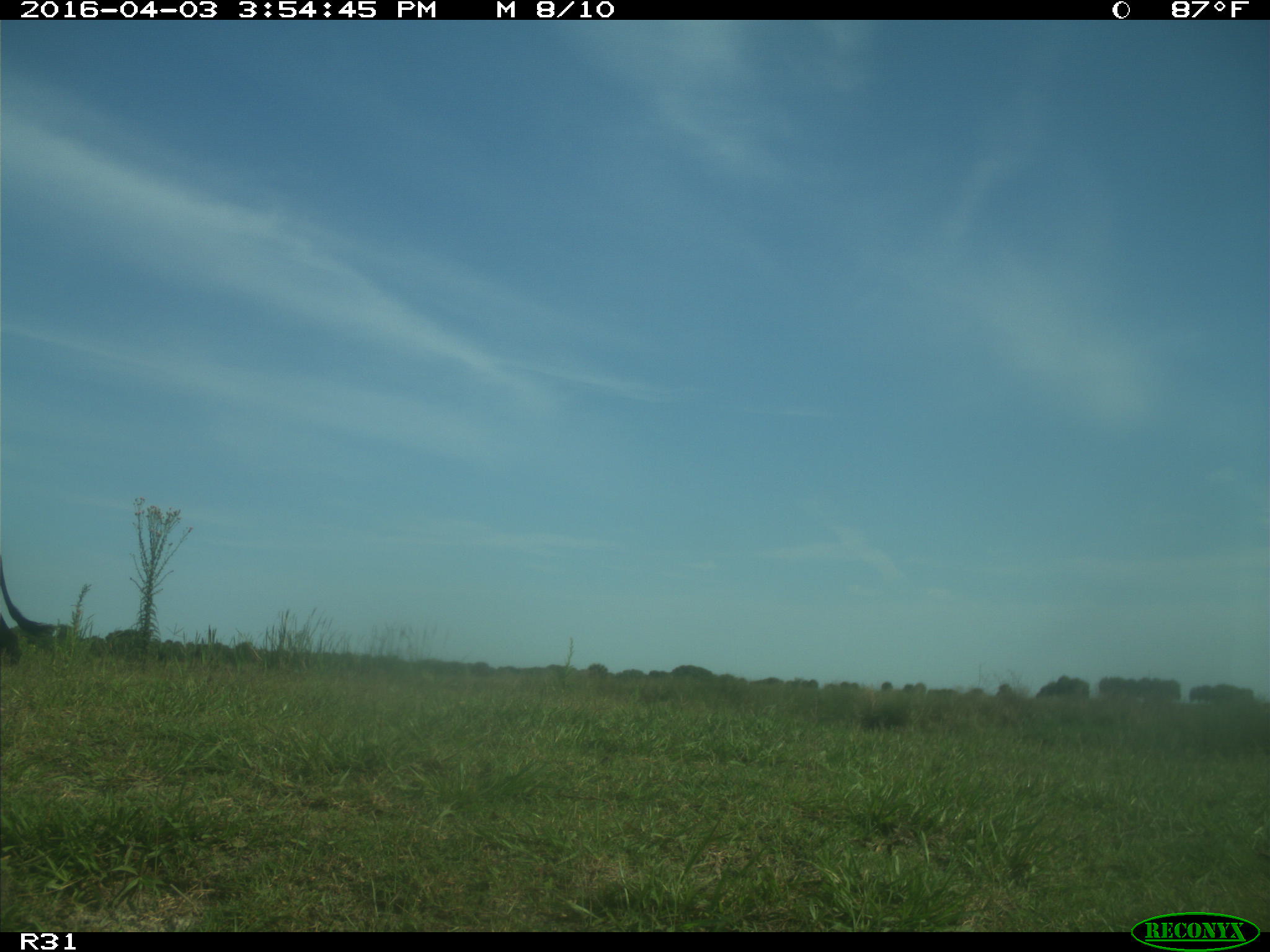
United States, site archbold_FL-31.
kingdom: Animalia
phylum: Chordata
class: Mammalia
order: Artiodactyla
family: Bovidae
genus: Bos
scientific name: Bos taurus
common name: domestic cow